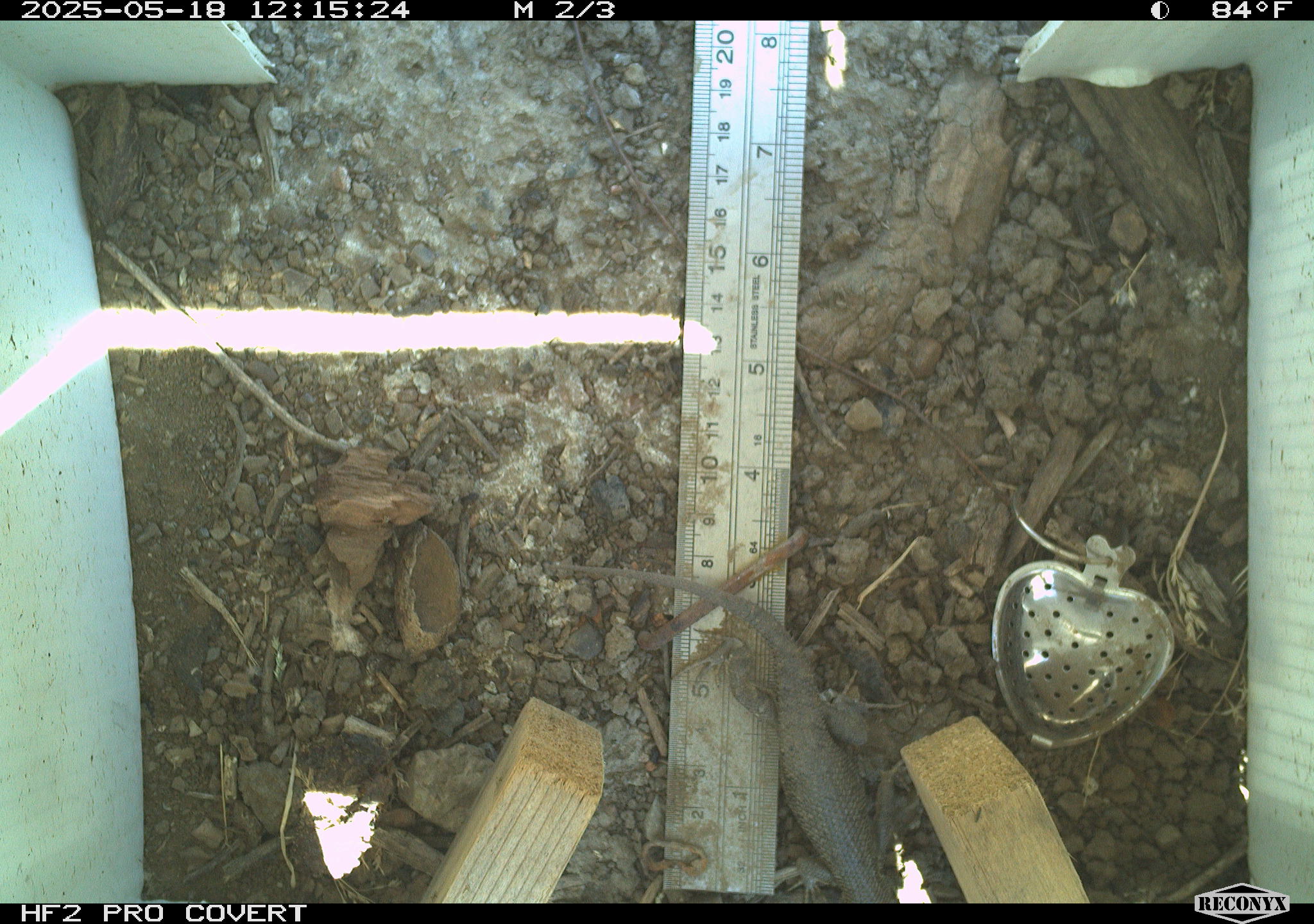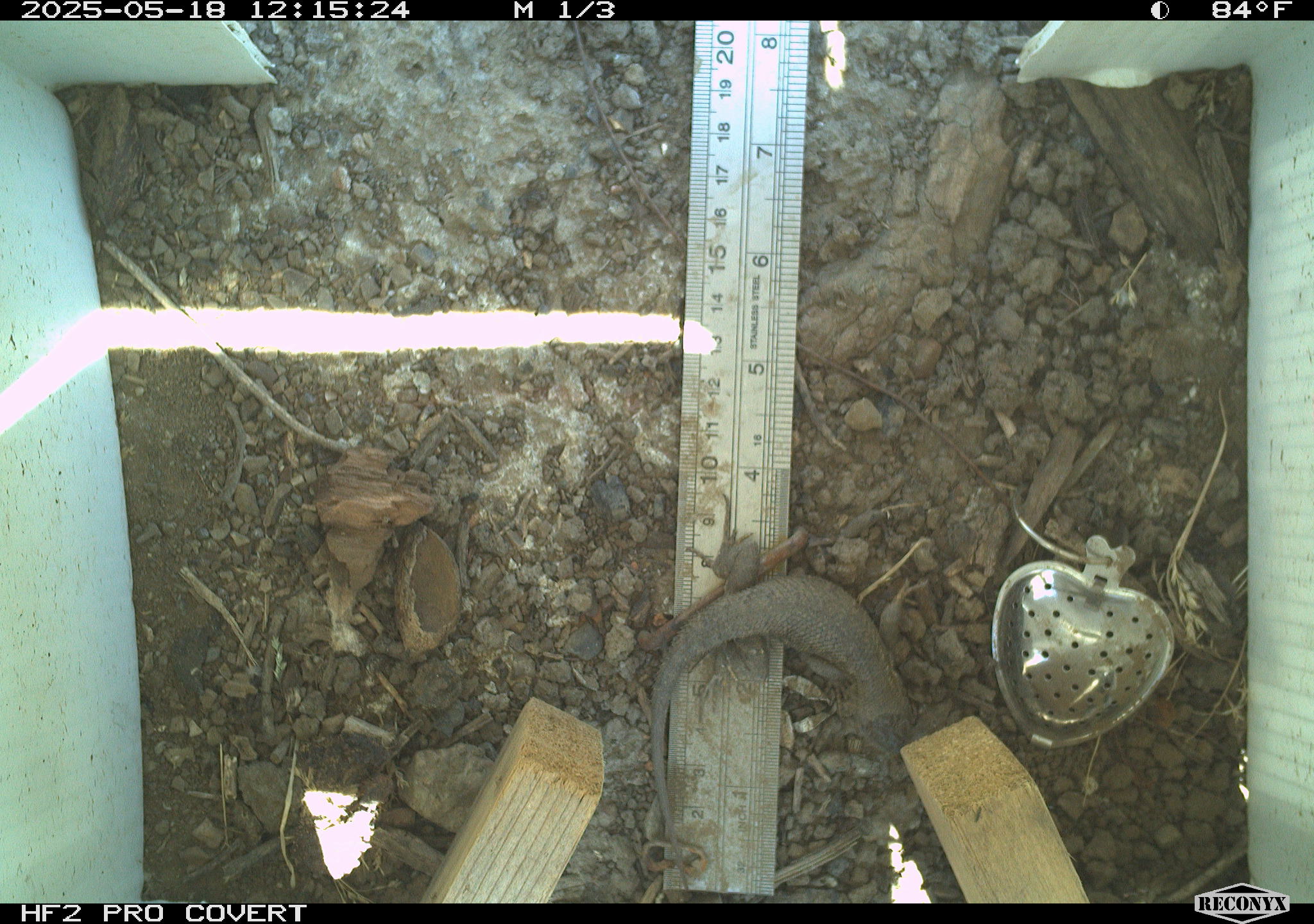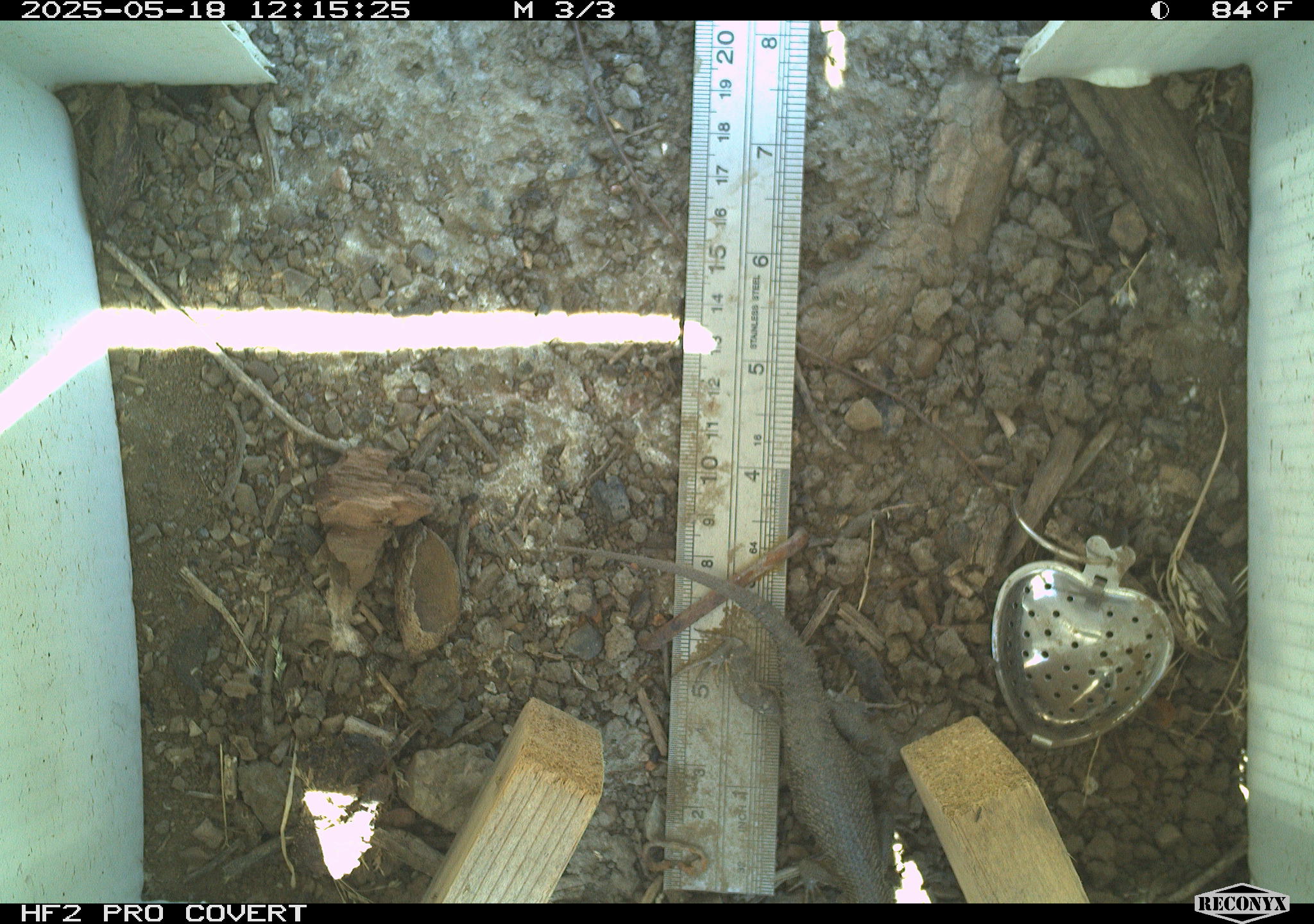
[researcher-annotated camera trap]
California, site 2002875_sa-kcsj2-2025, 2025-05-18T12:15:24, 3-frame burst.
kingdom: Animalia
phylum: Chordata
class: Reptilia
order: Squamata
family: Phrynosomatidae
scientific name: Phrynosomatidae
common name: north american spiny lizards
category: sceloporus/uta species